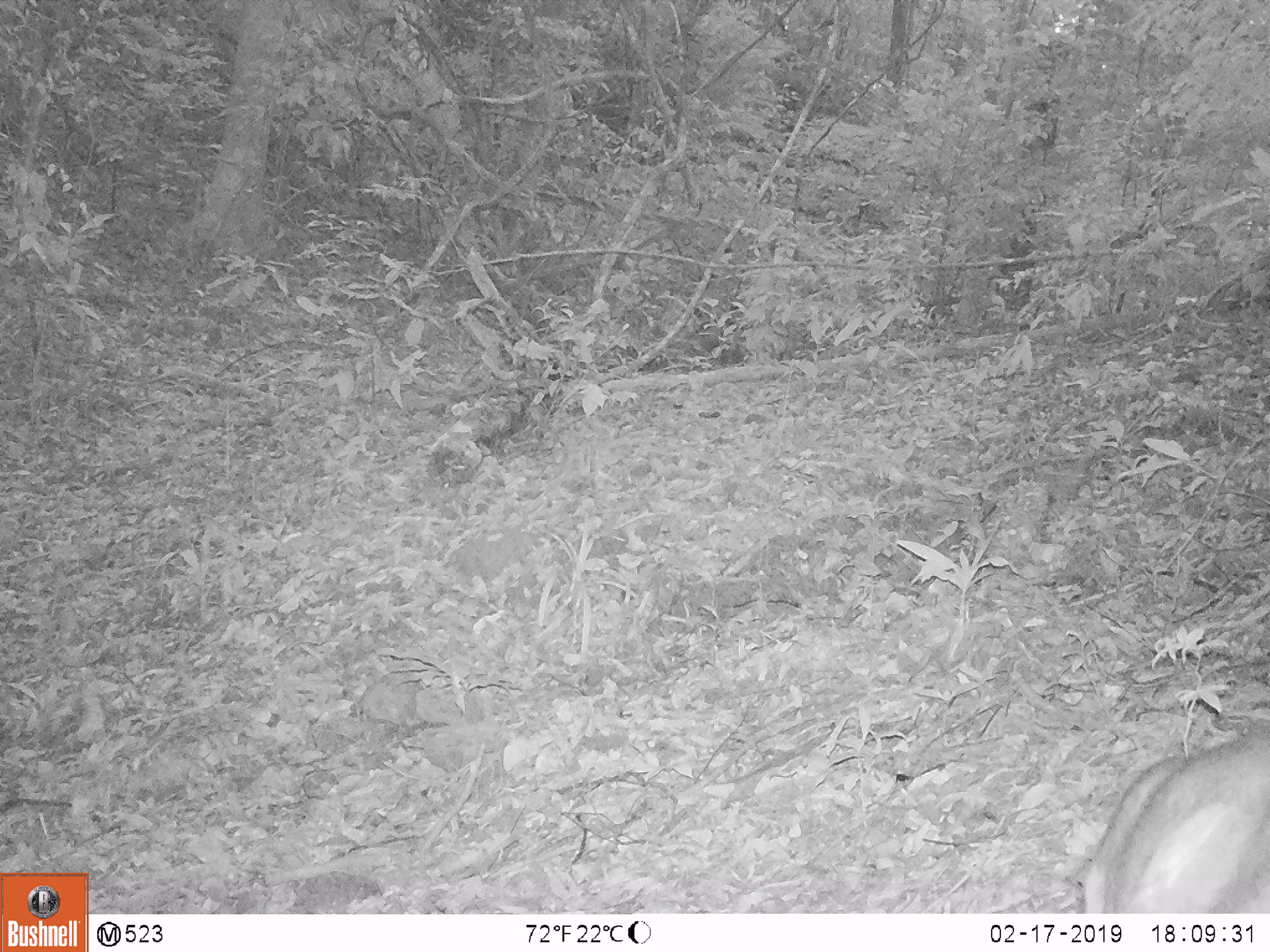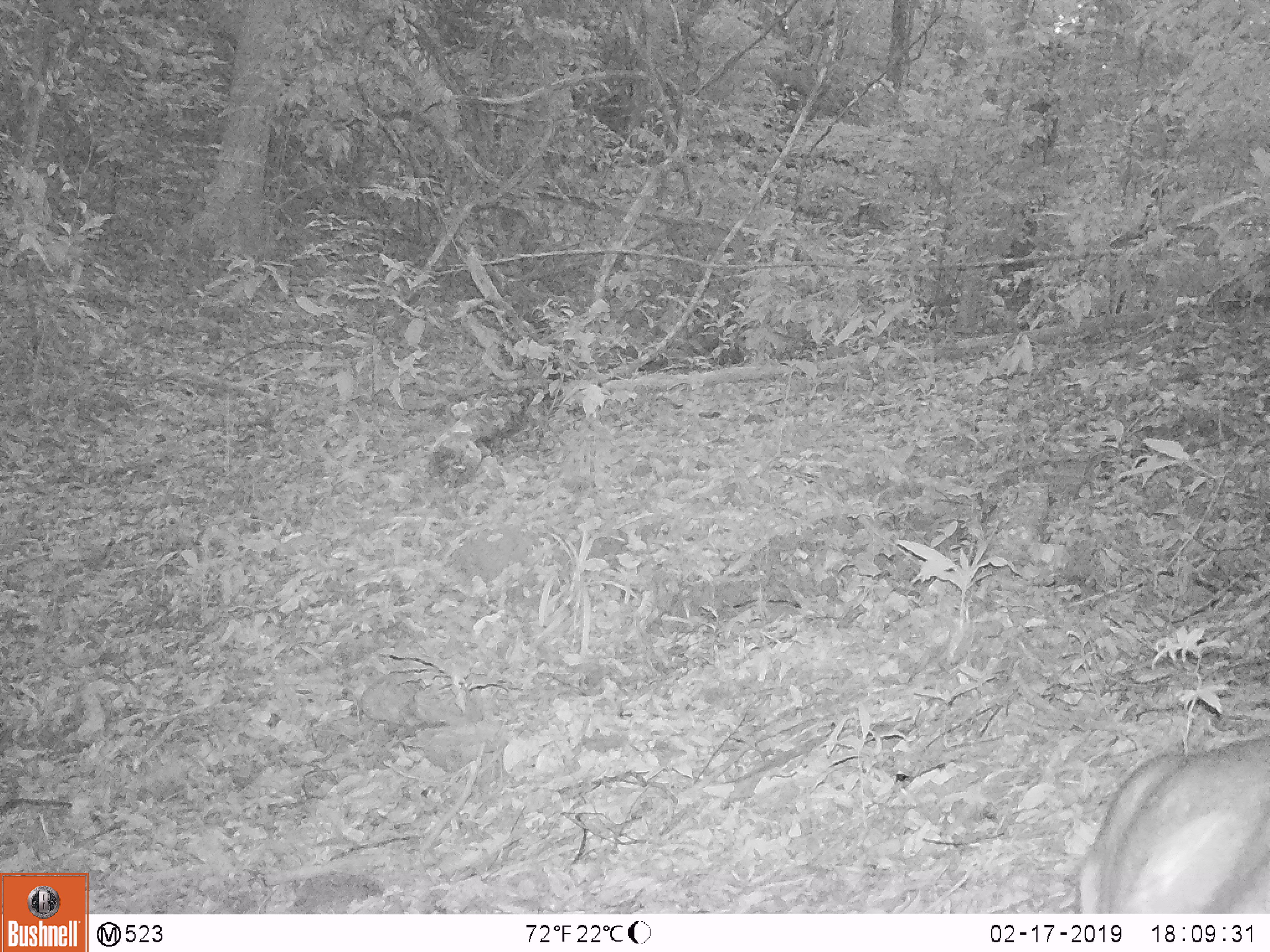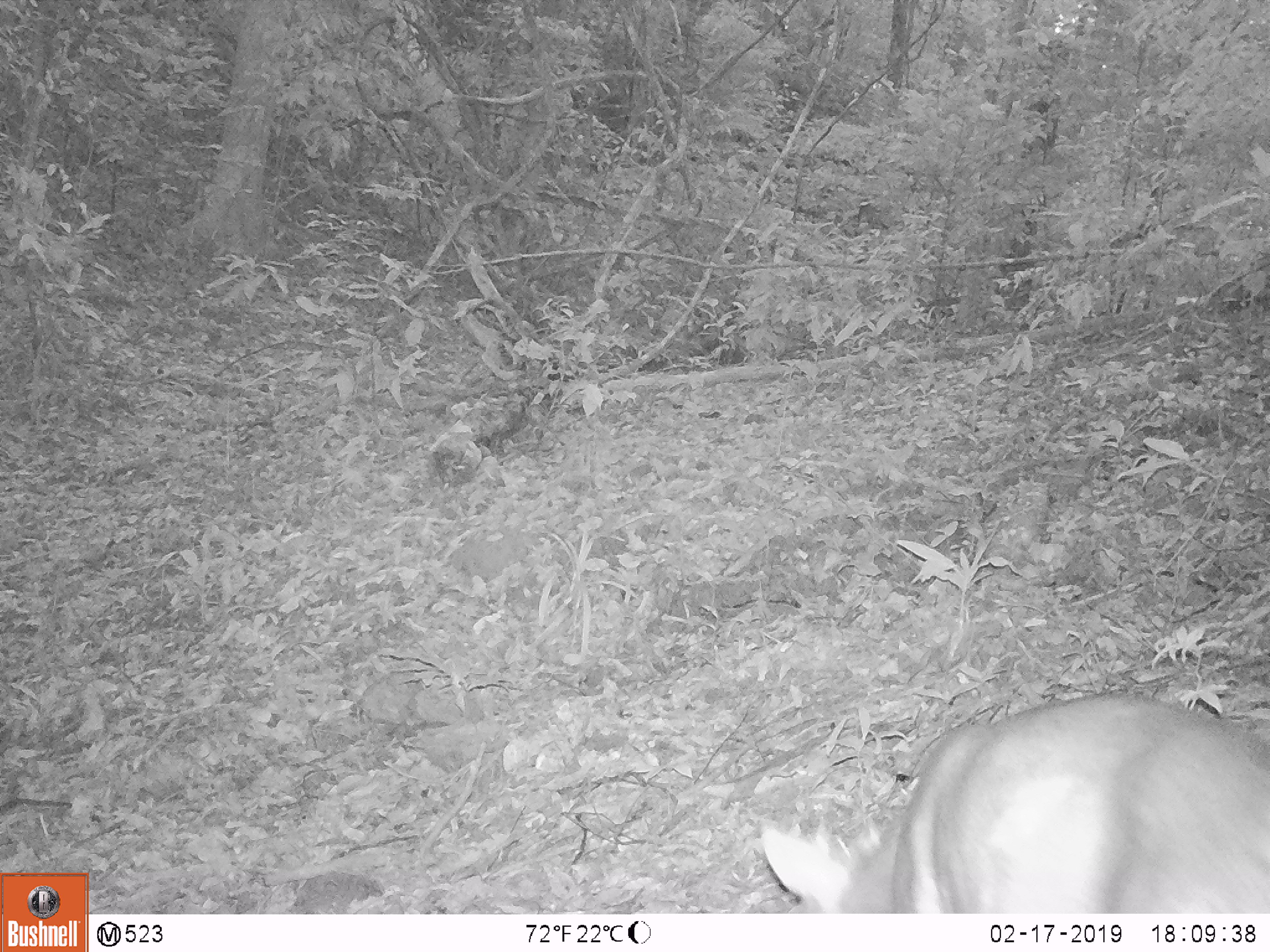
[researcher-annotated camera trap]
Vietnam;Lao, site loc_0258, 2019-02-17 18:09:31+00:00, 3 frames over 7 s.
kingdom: Animalia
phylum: Chordata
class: Mammalia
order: Artiodactyla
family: Cervidae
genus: Muntiacus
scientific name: Muntiacus rooseveltorum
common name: roosevelt's muntjac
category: roosevelts muntjac group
Roosevelts muntjac group (roosevelt's muntjac) (Muntiacus rooseveltorum). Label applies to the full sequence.